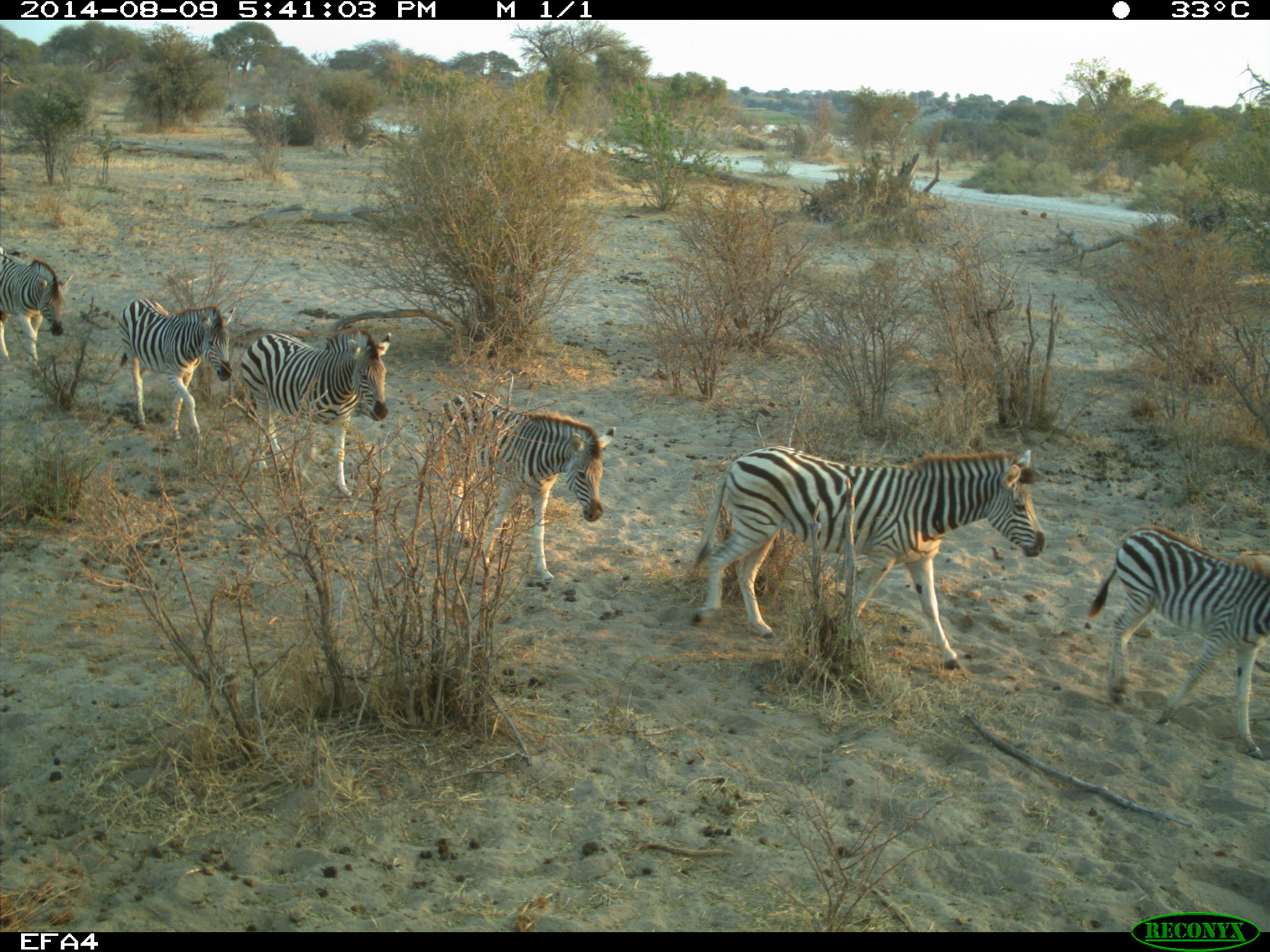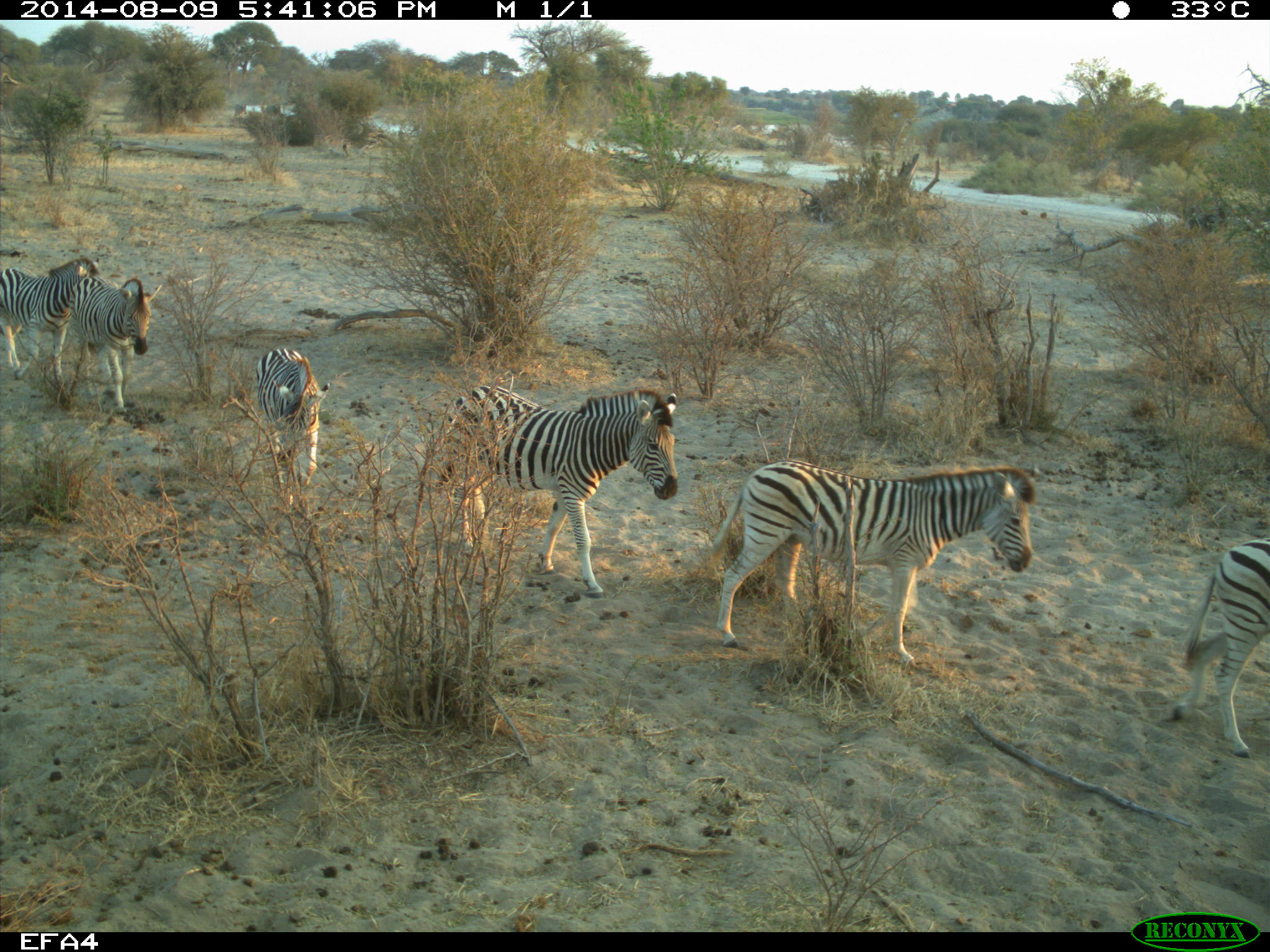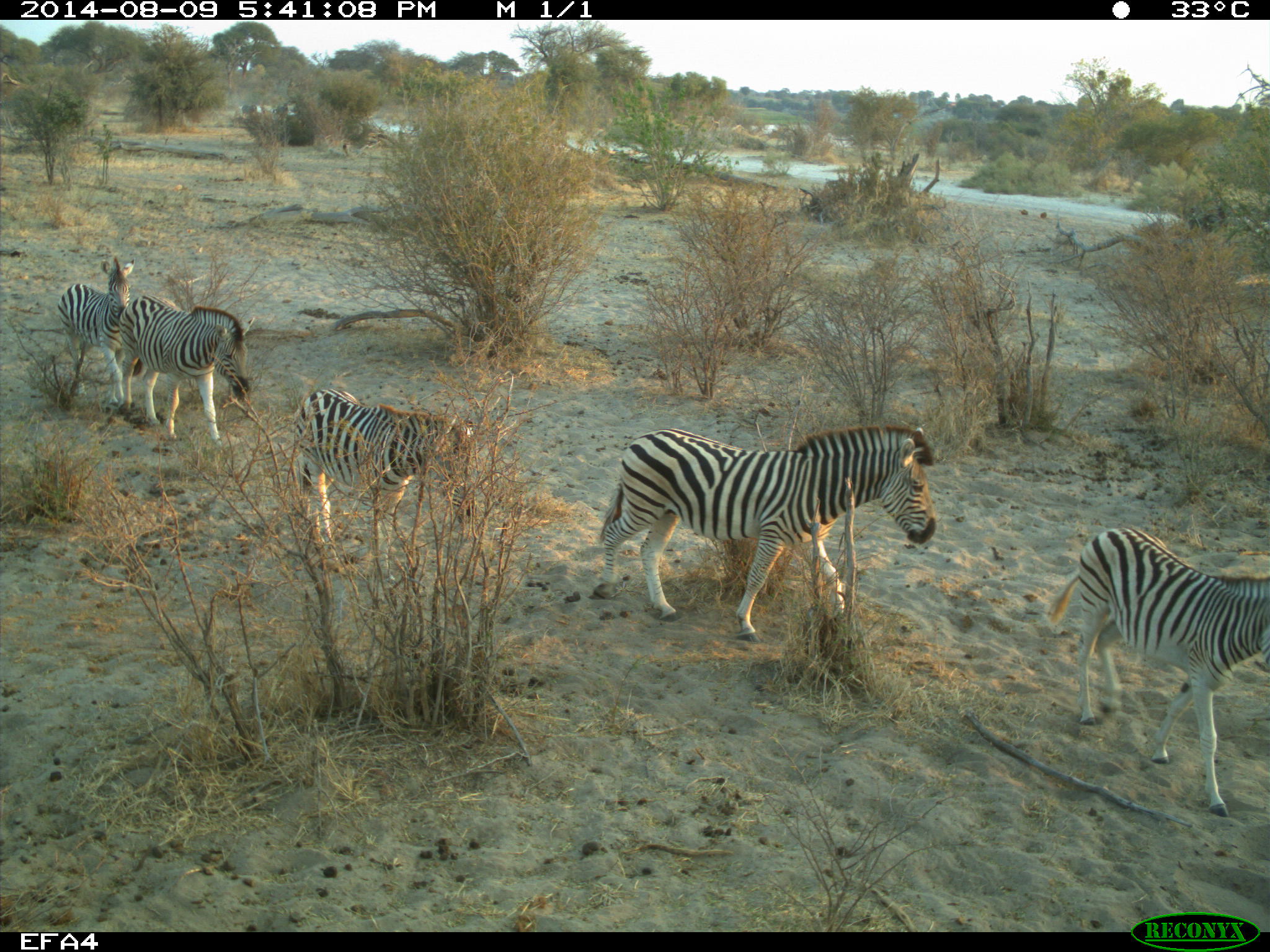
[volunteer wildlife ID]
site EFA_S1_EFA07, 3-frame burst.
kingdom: Animalia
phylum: Chordata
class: Mammalia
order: Perissodactyla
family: Equidae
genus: Equus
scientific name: Equus quagga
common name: plains zebra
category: zebraplains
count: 6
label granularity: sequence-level